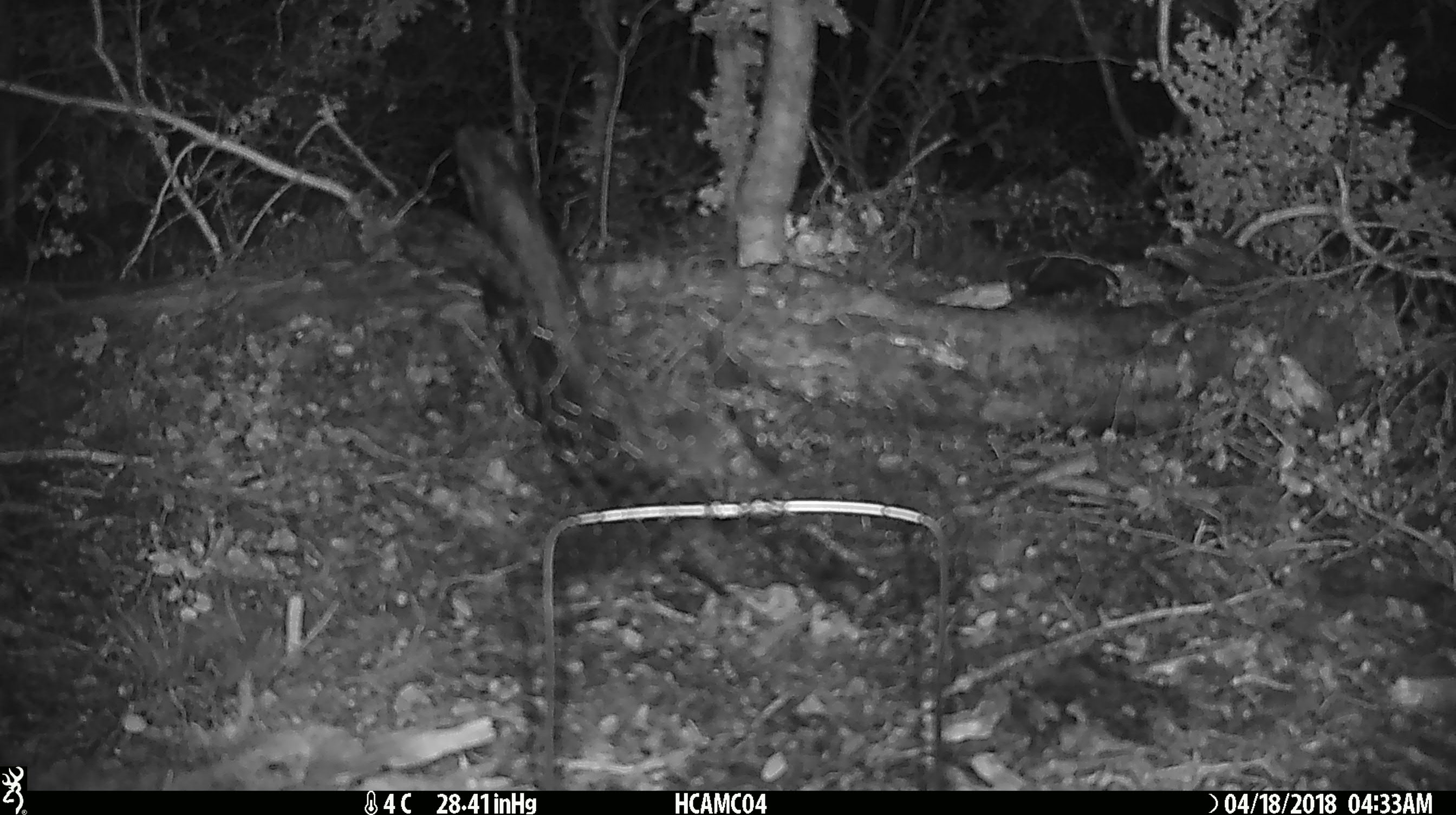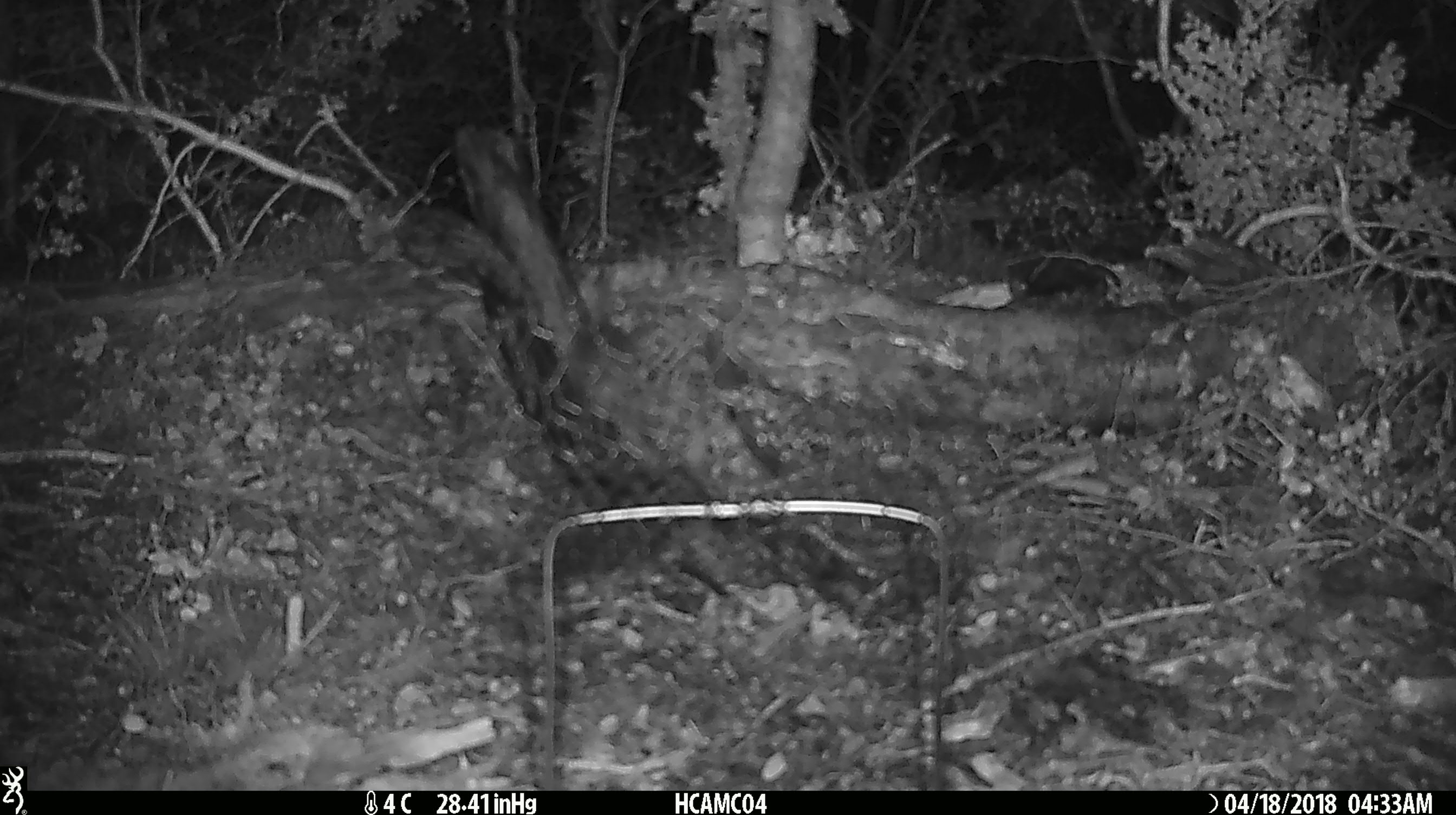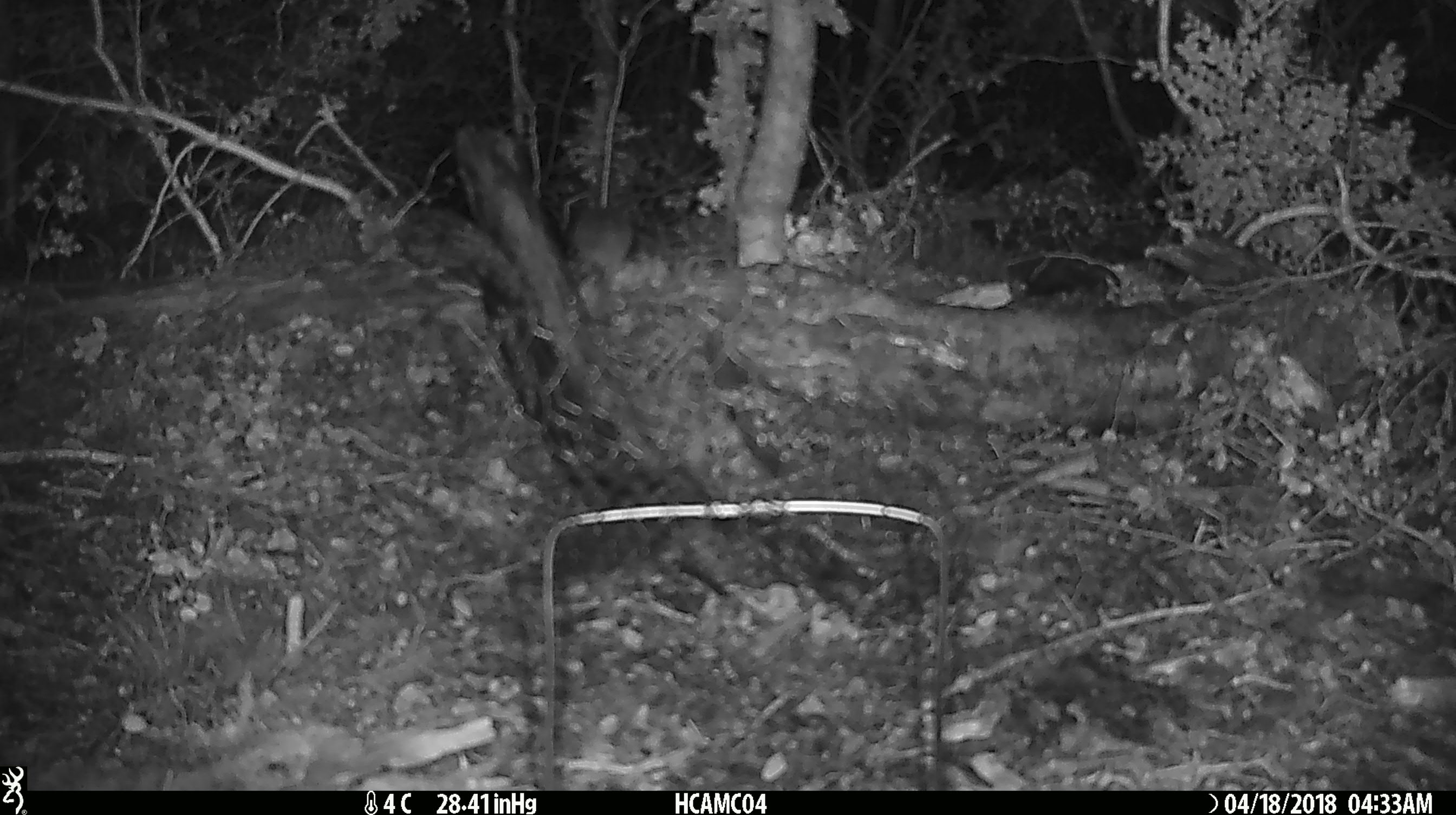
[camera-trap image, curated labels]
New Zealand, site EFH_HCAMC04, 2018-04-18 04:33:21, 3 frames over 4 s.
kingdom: Animalia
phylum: Chordata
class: Mammalia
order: Rodentia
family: Muridae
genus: Rattus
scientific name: Rattus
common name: rat